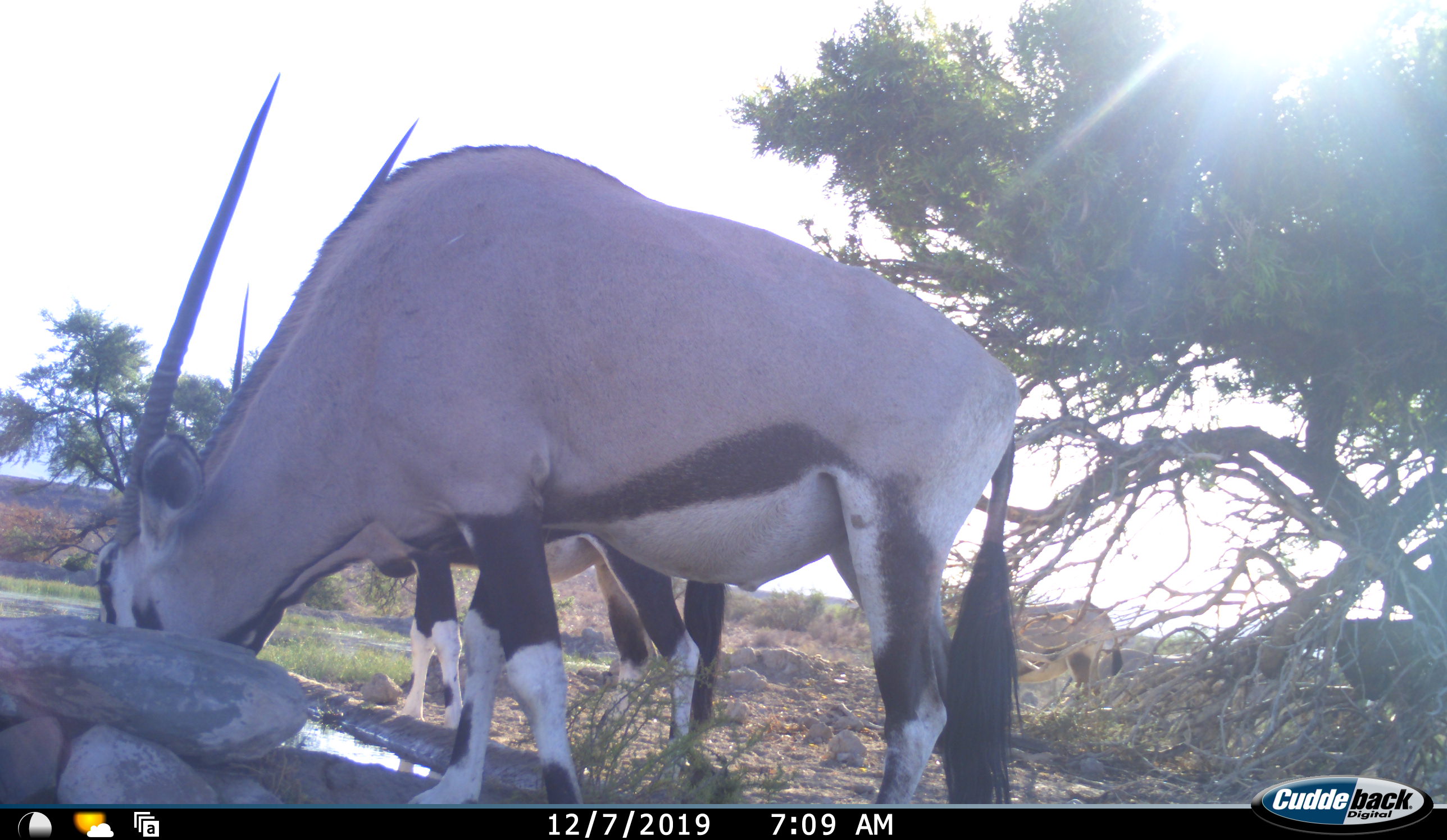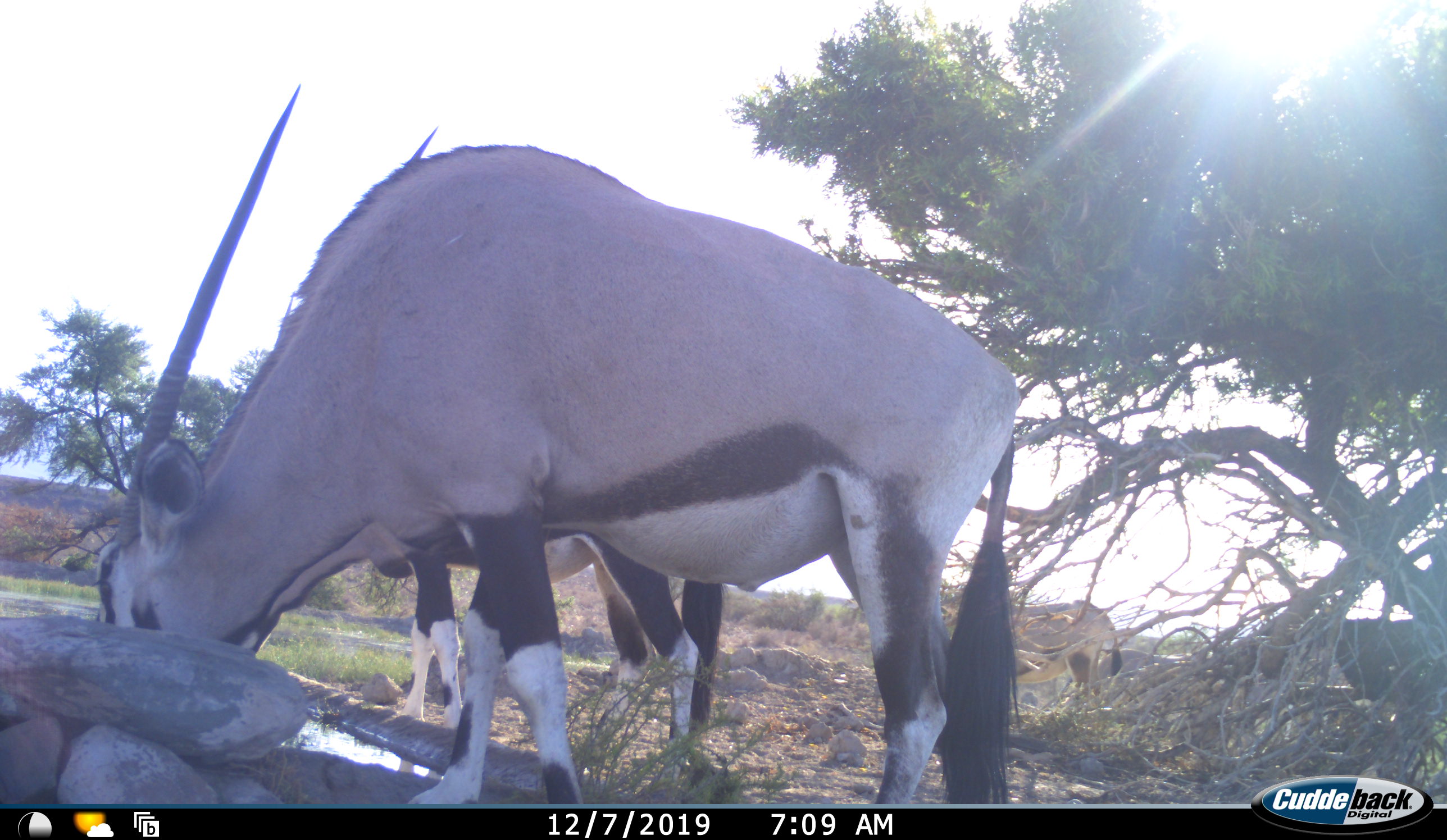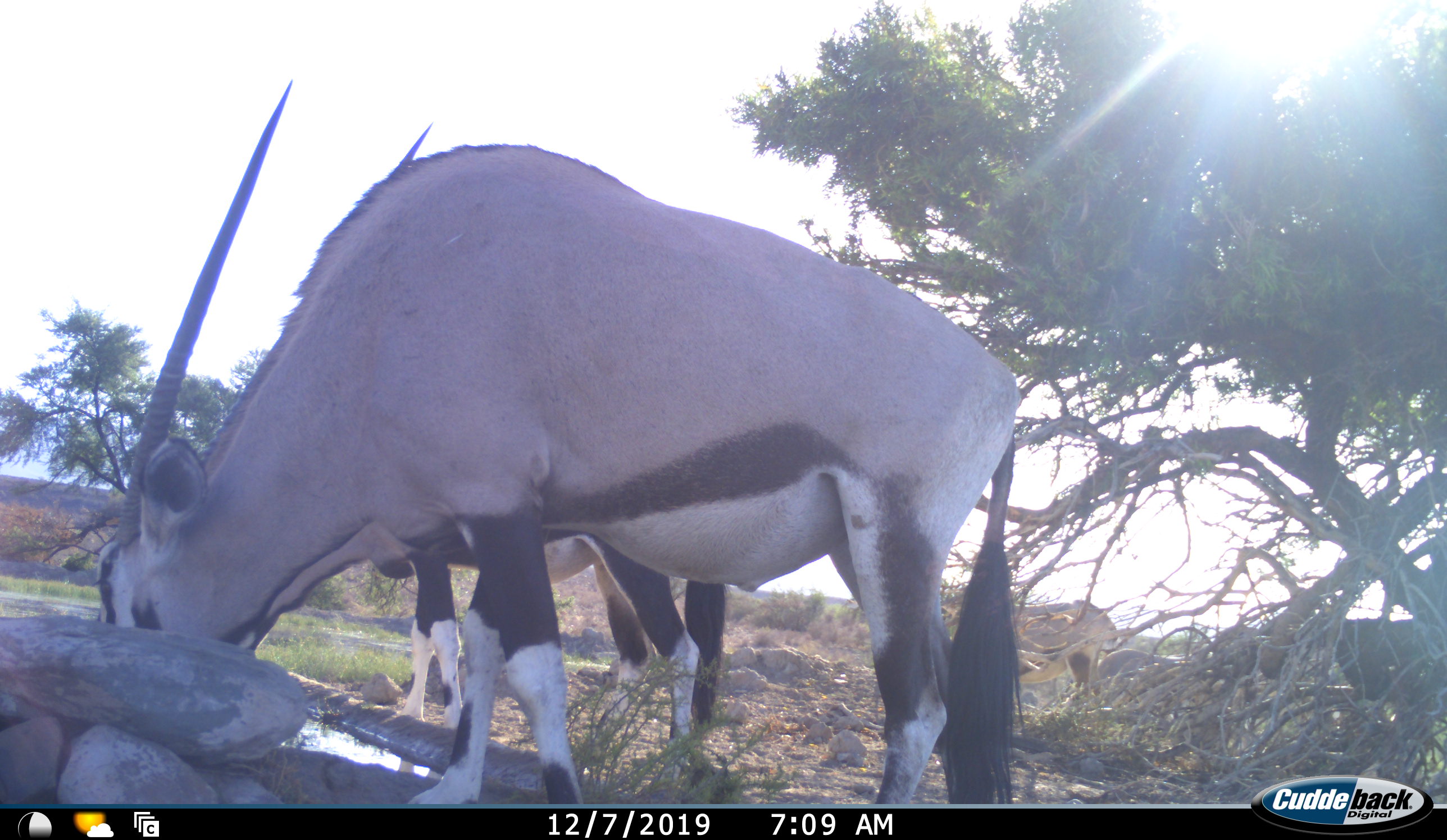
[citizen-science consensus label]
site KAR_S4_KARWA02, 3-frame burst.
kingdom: Animalia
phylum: Chordata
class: Mammalia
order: Artiodactyla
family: Bovidae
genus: Oryx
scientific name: Oryx gazella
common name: gemsbok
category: oryx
Oryx (gemsbok) (Oryx gazella), count 3. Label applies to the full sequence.